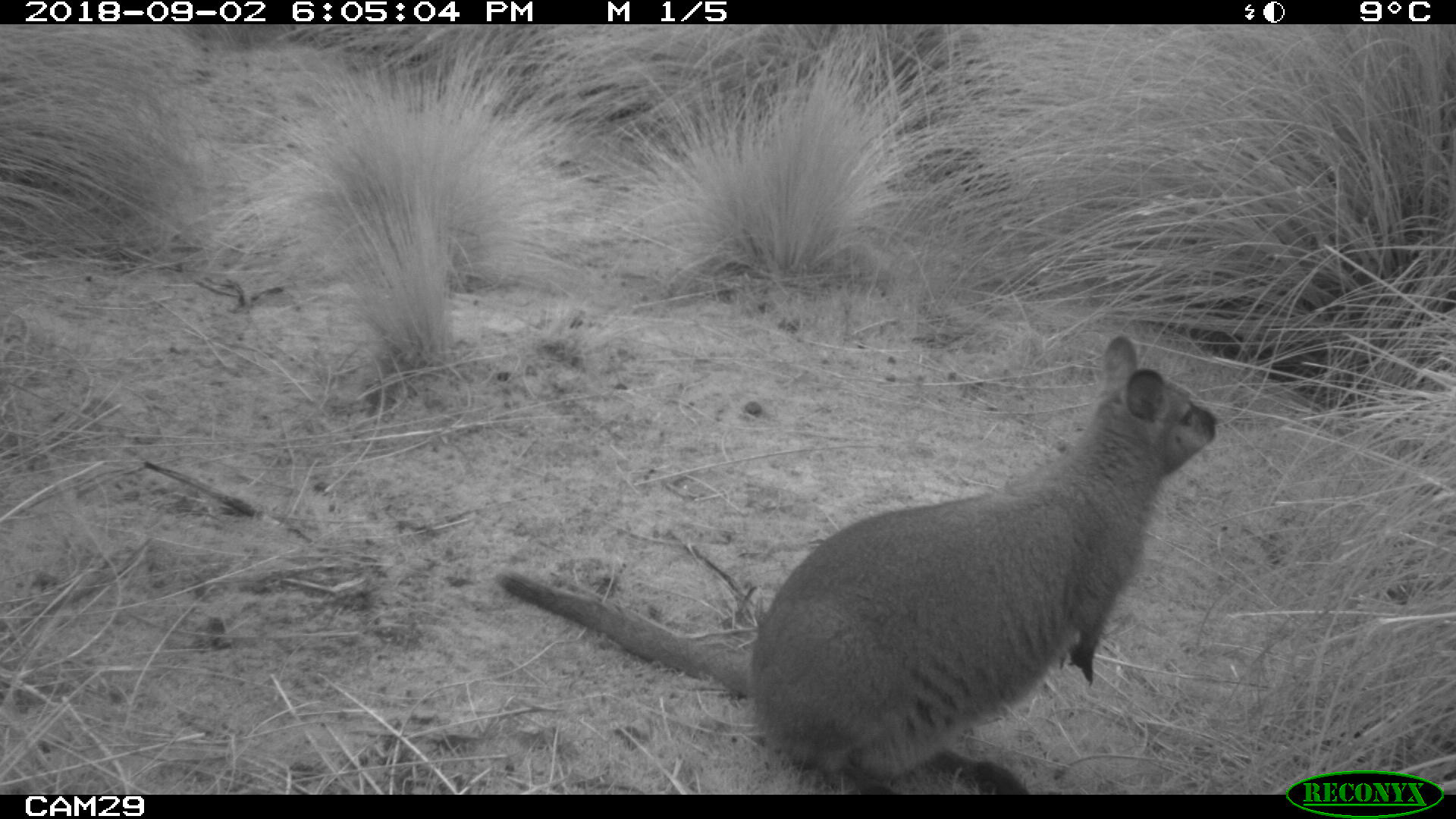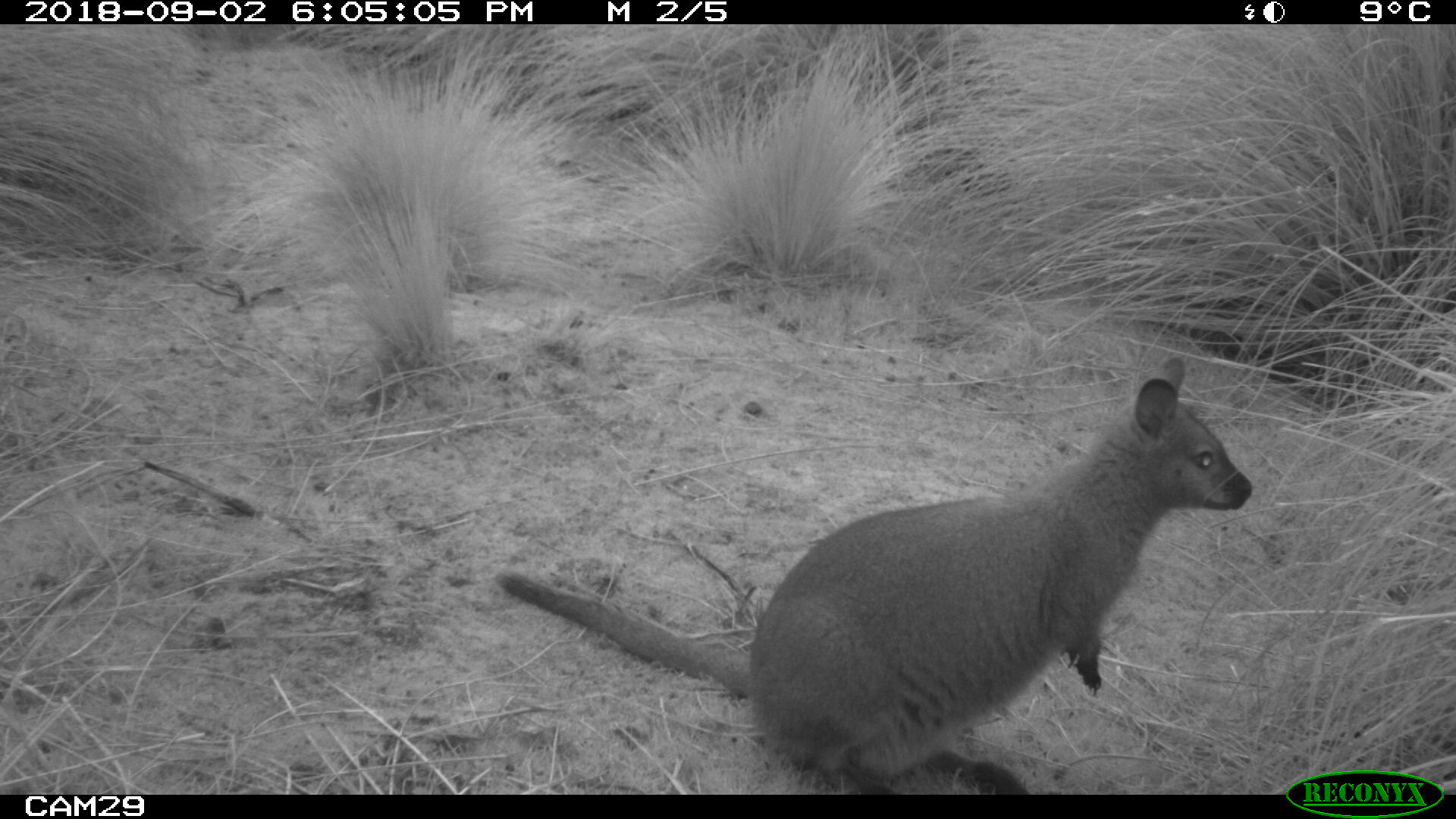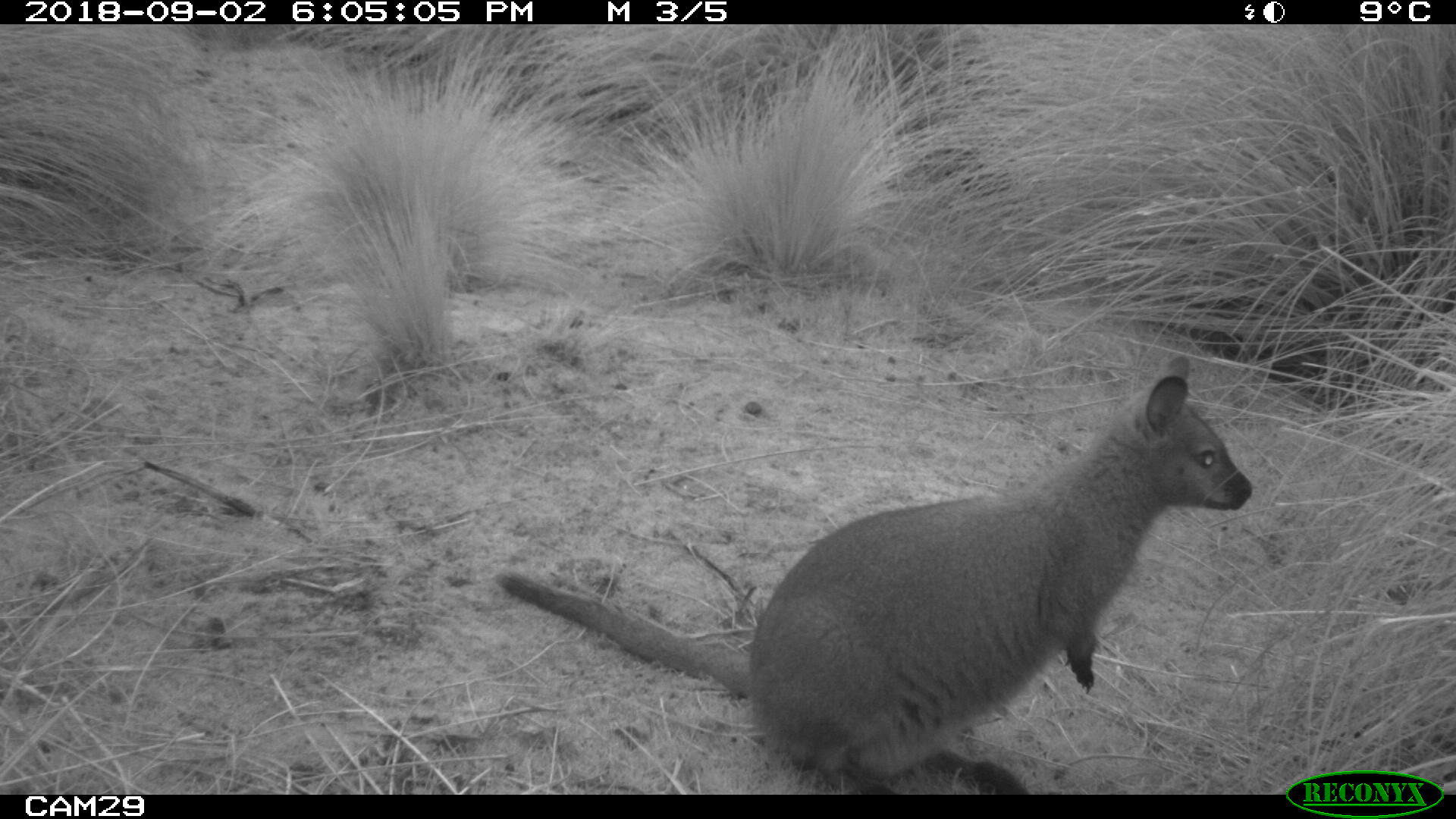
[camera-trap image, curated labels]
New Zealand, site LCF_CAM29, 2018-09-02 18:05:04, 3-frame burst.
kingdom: Animalia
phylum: Chordata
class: Mammalia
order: Diprotodontia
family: Macropodidae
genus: Notamacropus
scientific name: Notamacropus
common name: wallaby